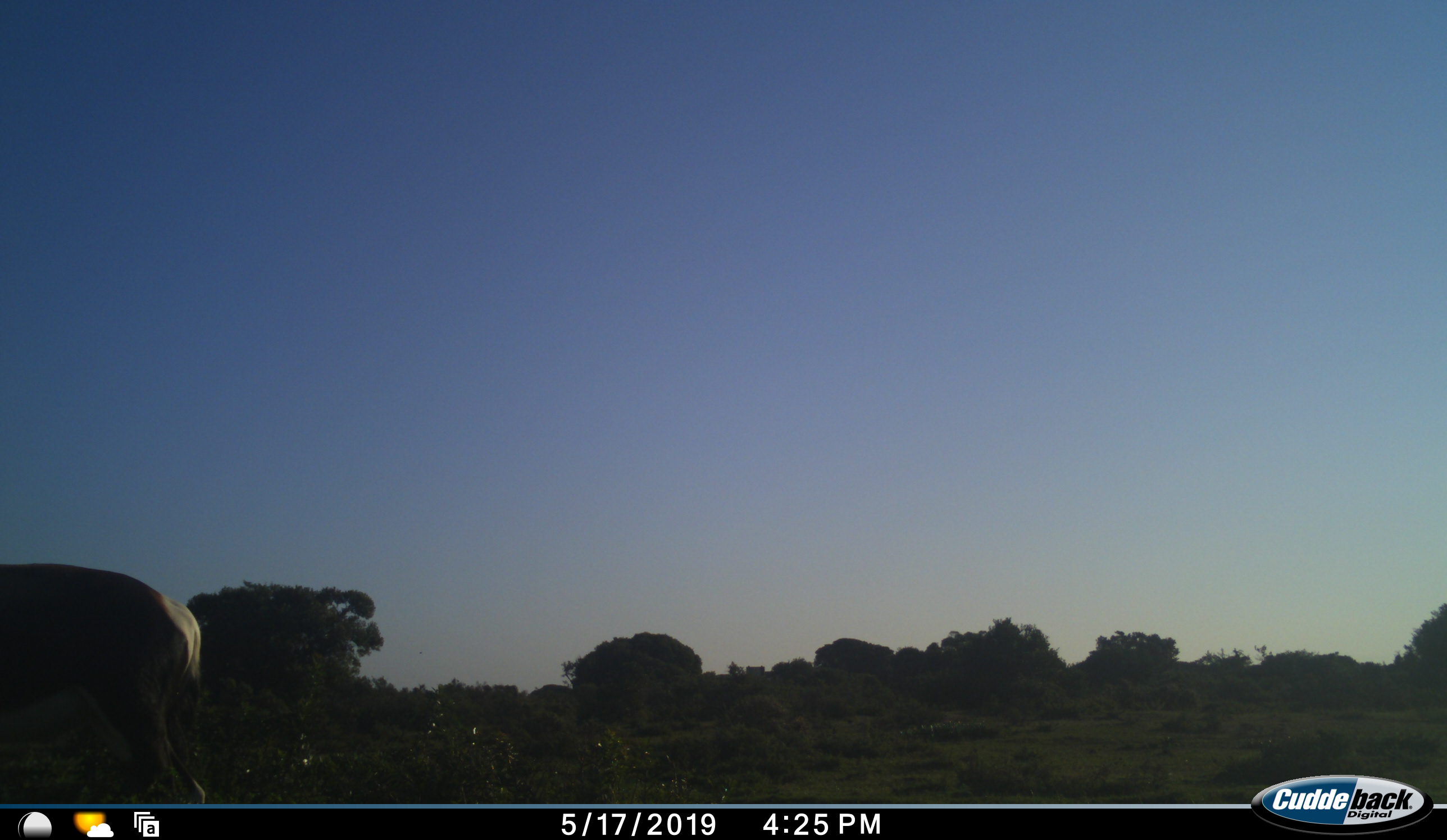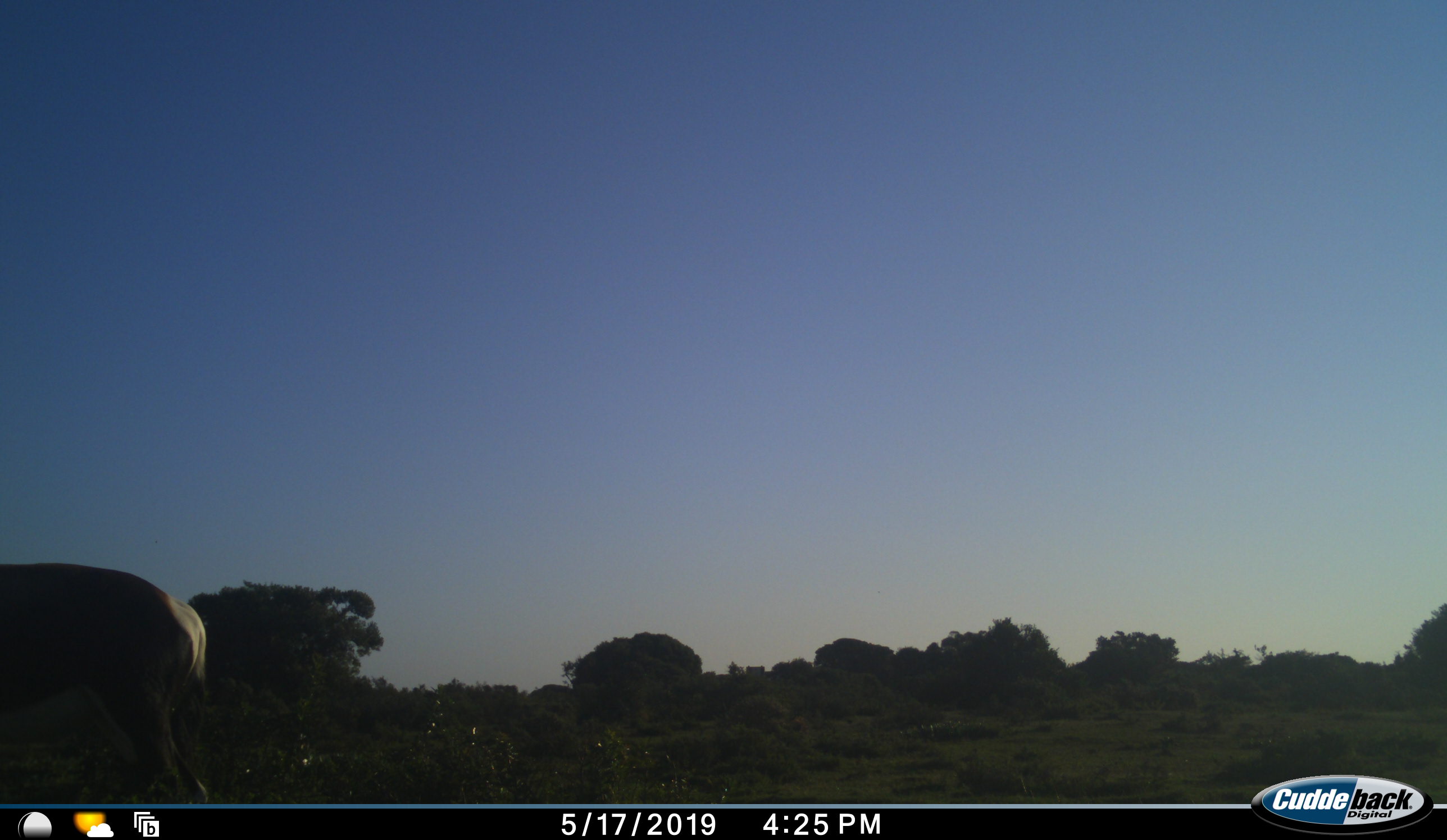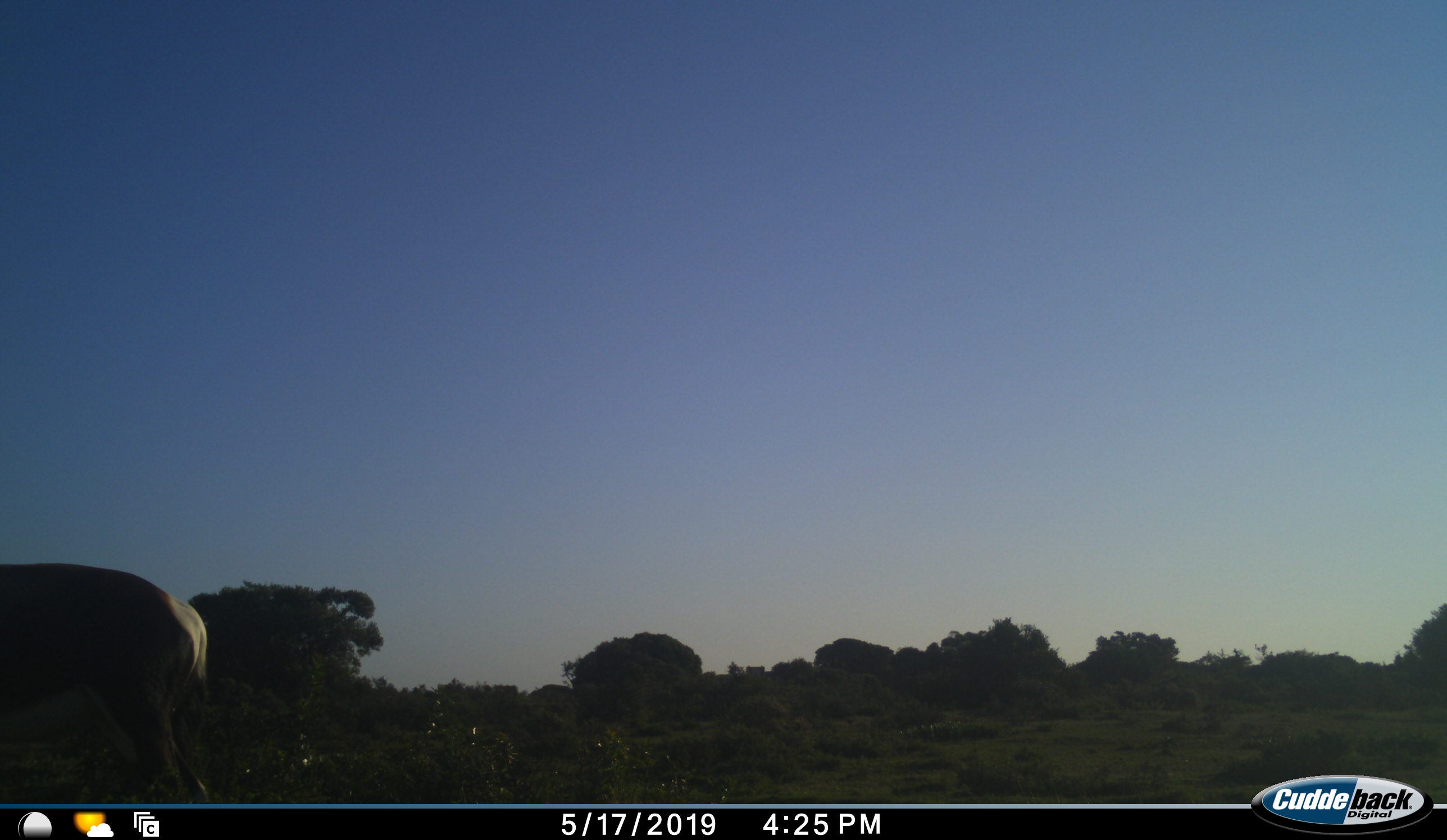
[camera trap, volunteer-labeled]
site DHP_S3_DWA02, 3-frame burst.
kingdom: Animalia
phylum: Chordata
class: Mammalia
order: Artiodactyla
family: Bovidae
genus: Damaliscus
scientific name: Damaliscus pygargus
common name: bontebok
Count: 1.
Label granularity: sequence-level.